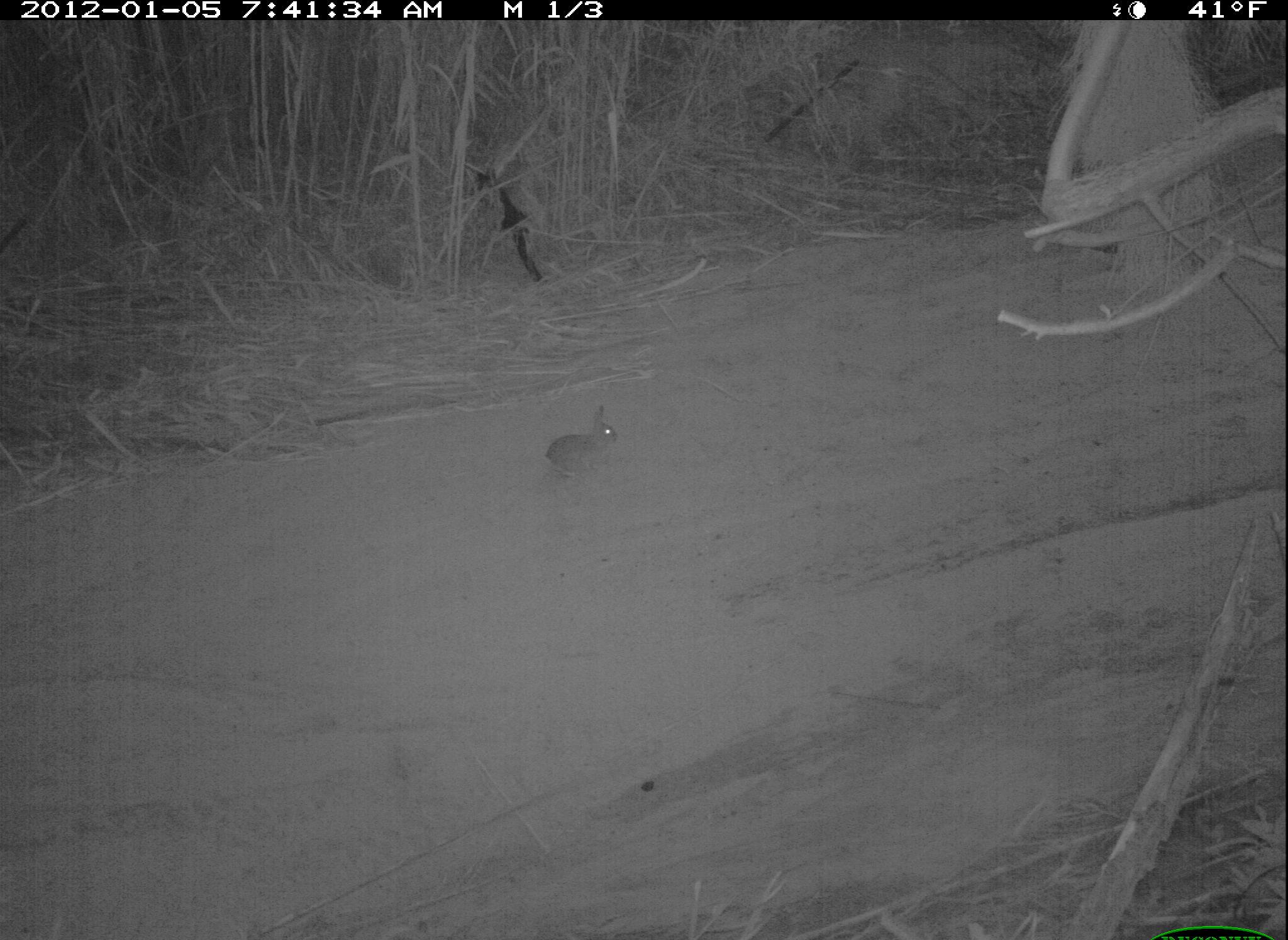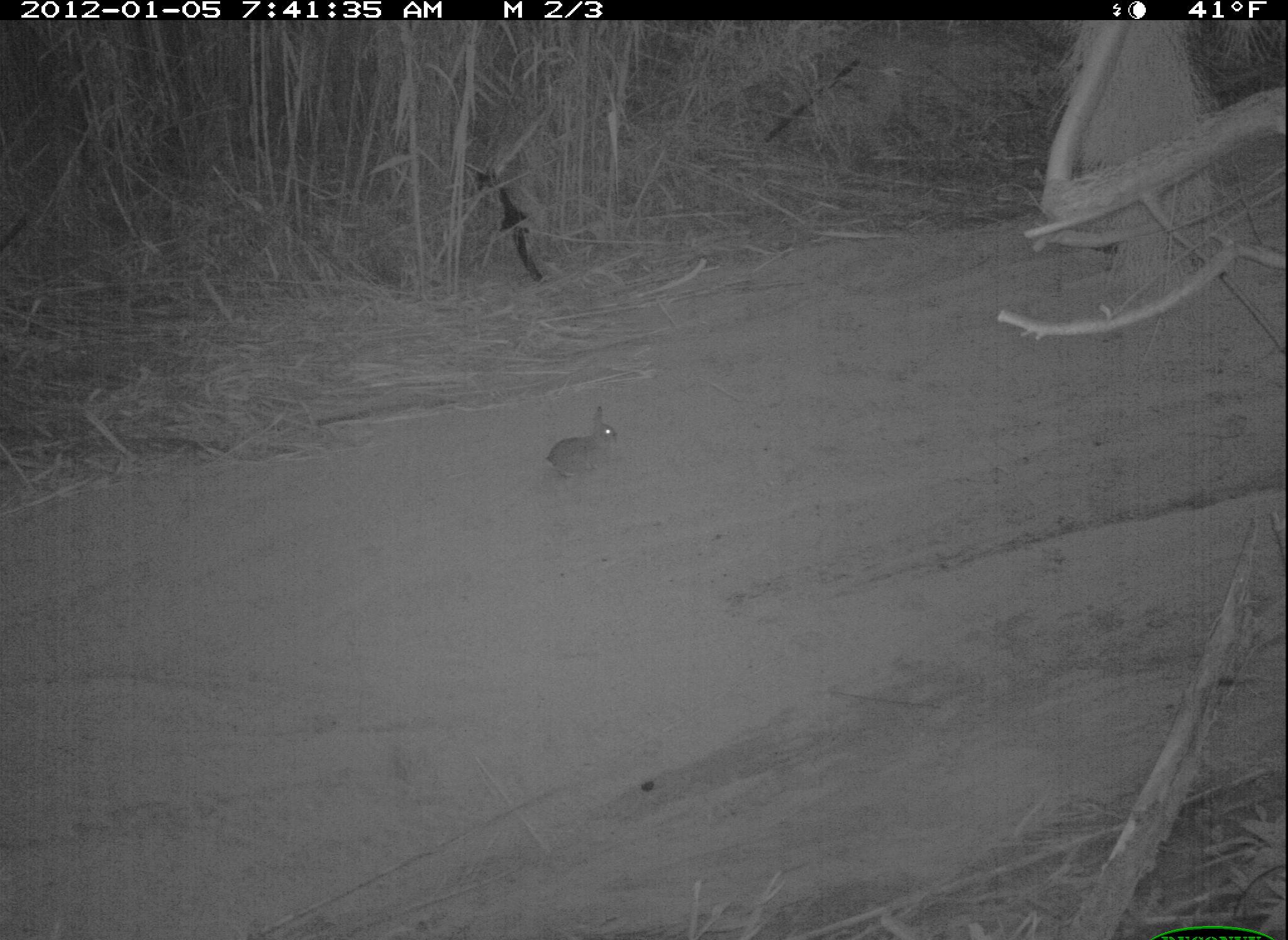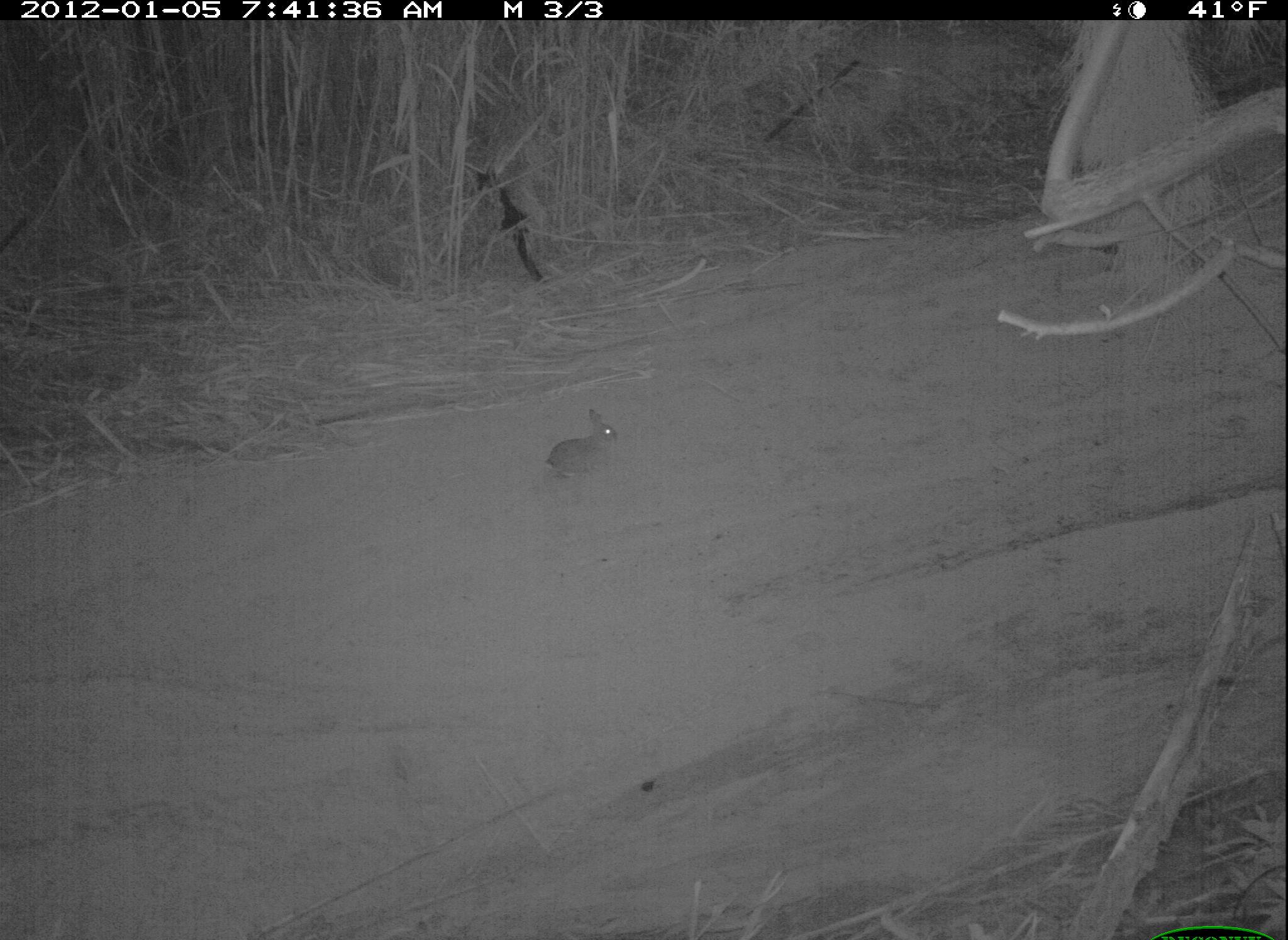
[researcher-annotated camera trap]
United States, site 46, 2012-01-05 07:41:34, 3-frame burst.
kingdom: Animalia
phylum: Chordata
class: Mammalia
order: Lagomorpha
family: Leporidae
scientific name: Leporidae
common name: rabbits and hares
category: rabbit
Rabbit (rabbits and hares) (Leporidae).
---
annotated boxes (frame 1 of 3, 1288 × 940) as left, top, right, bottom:
rabbit: 541, 396, 639, 494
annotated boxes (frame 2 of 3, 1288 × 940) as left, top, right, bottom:
rabbit: 535, 398, 652, 511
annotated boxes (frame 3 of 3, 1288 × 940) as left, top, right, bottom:
rabbit: 539, 375, 633, 496